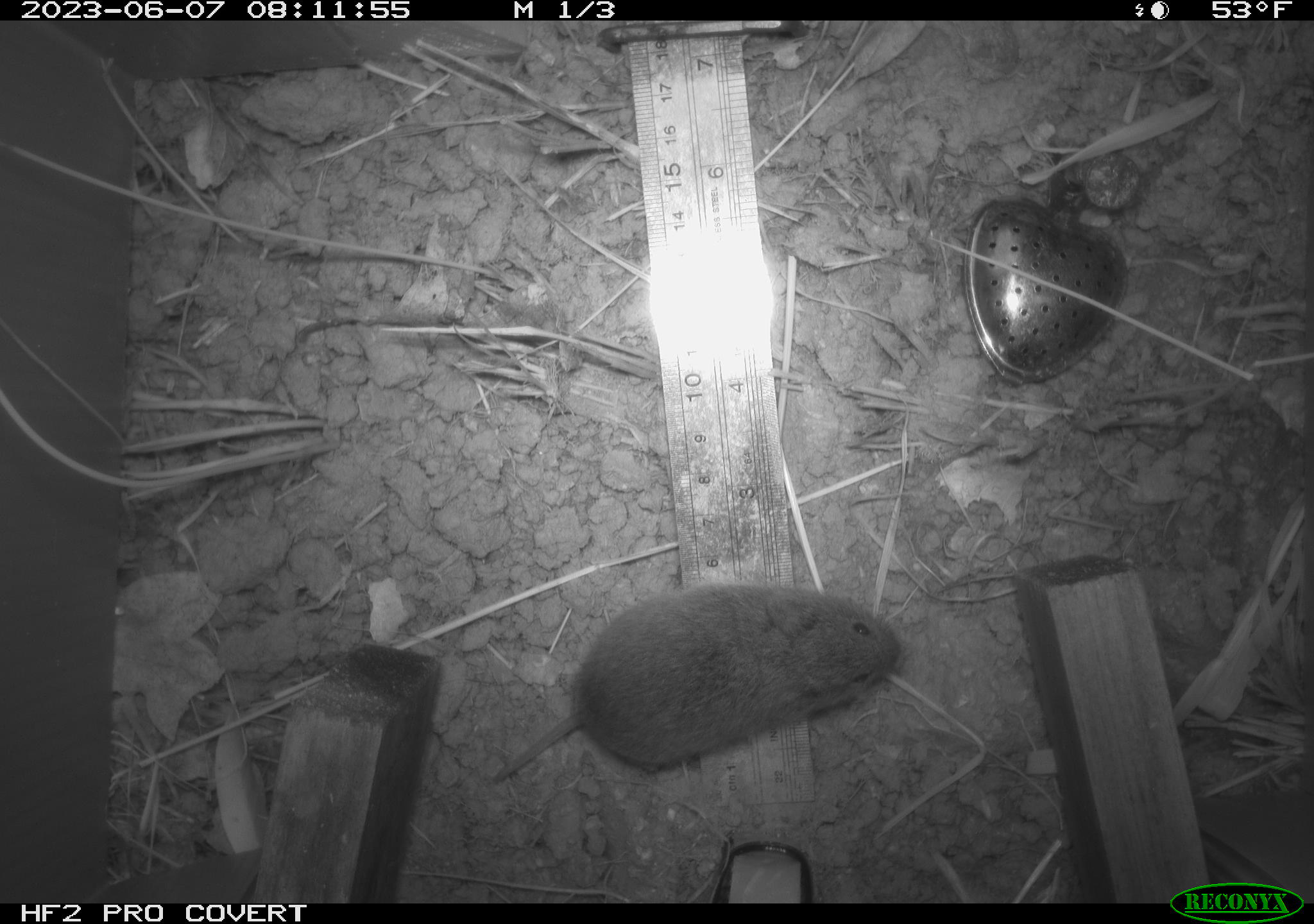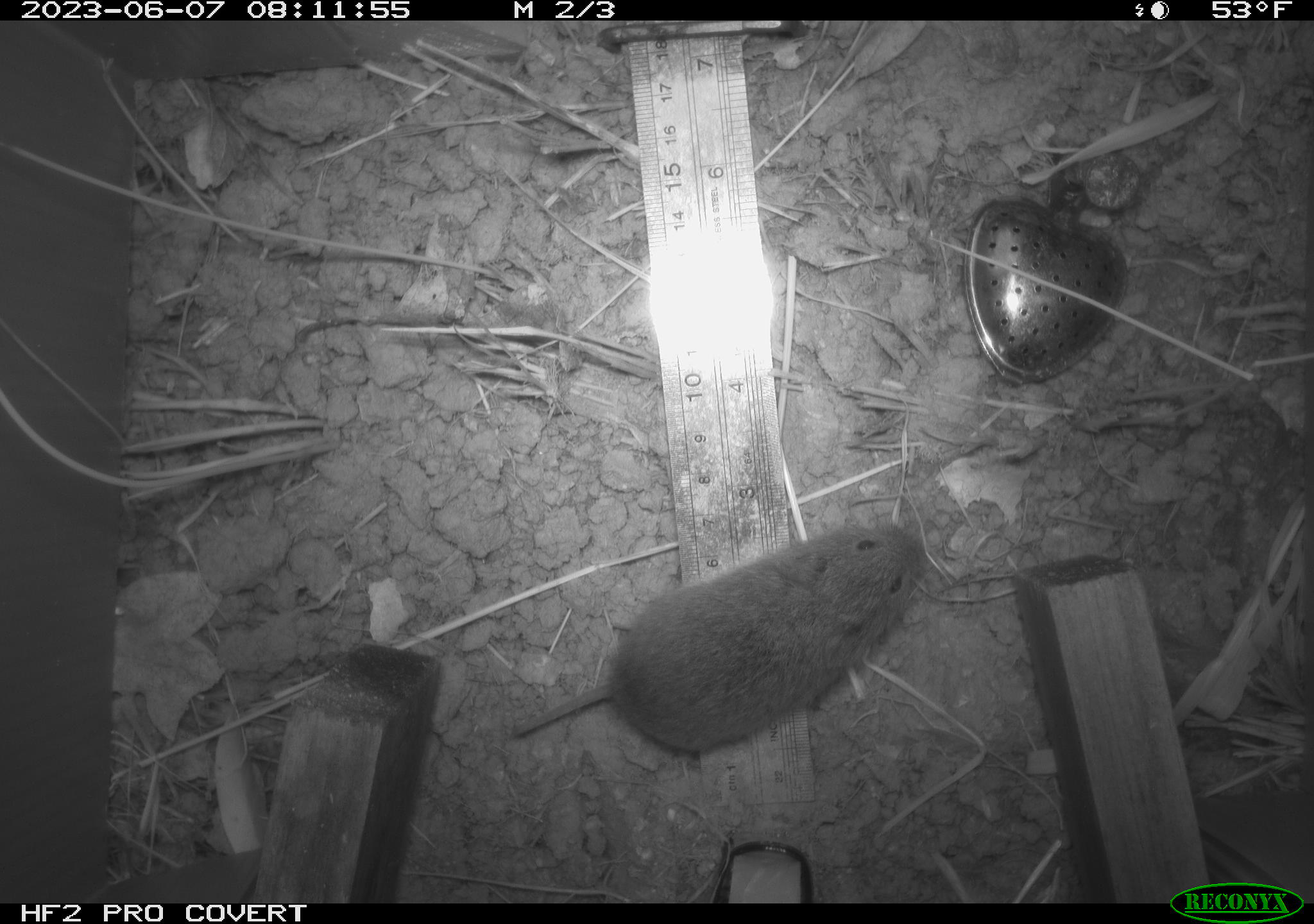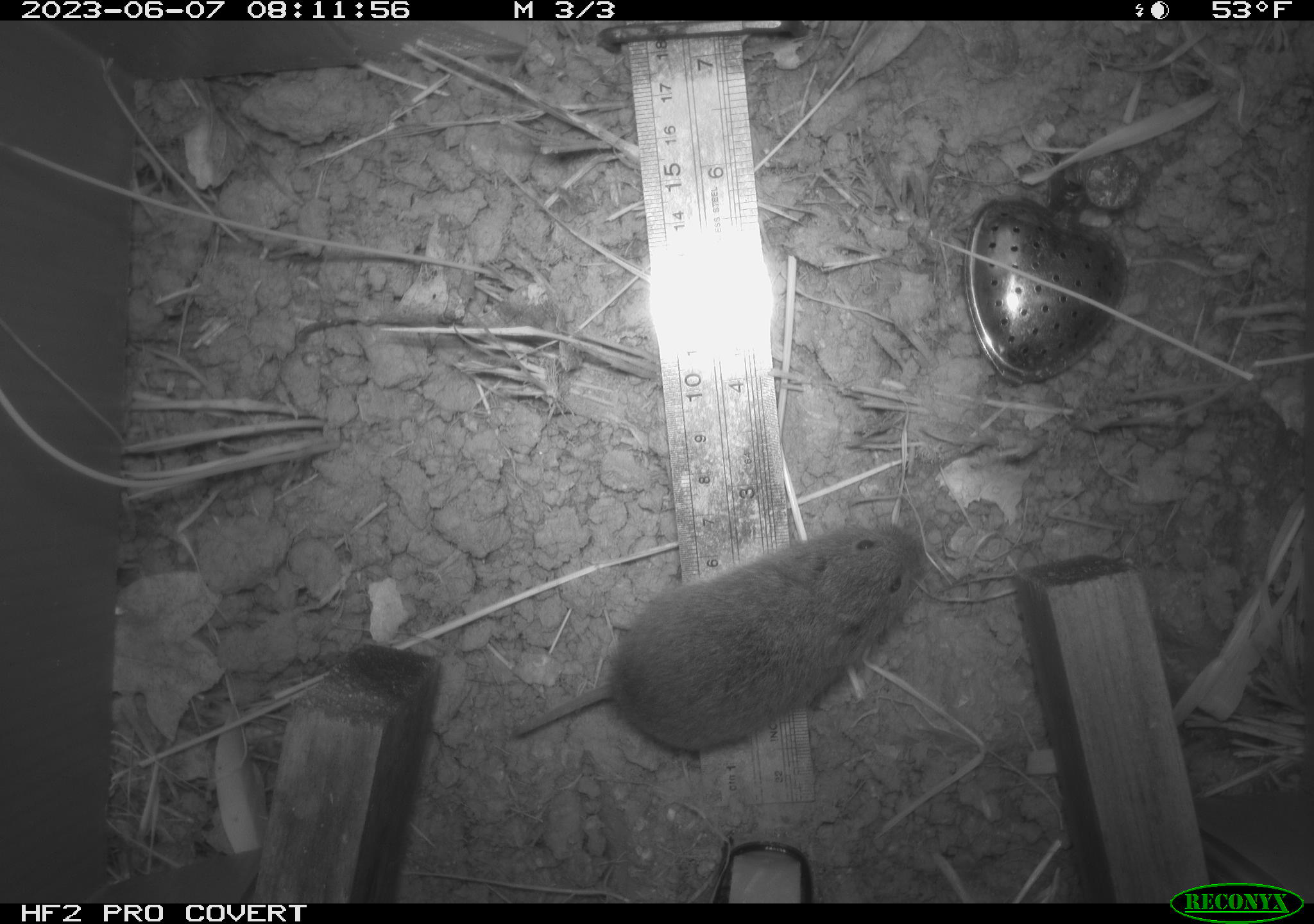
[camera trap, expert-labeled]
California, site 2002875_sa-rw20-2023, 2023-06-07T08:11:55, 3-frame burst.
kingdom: Animalia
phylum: Chordata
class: Mammalia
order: Rodentia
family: Cricetidae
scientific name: Arvicolinae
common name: voles, lemmings, and muskrats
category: arvicolinae subfamily